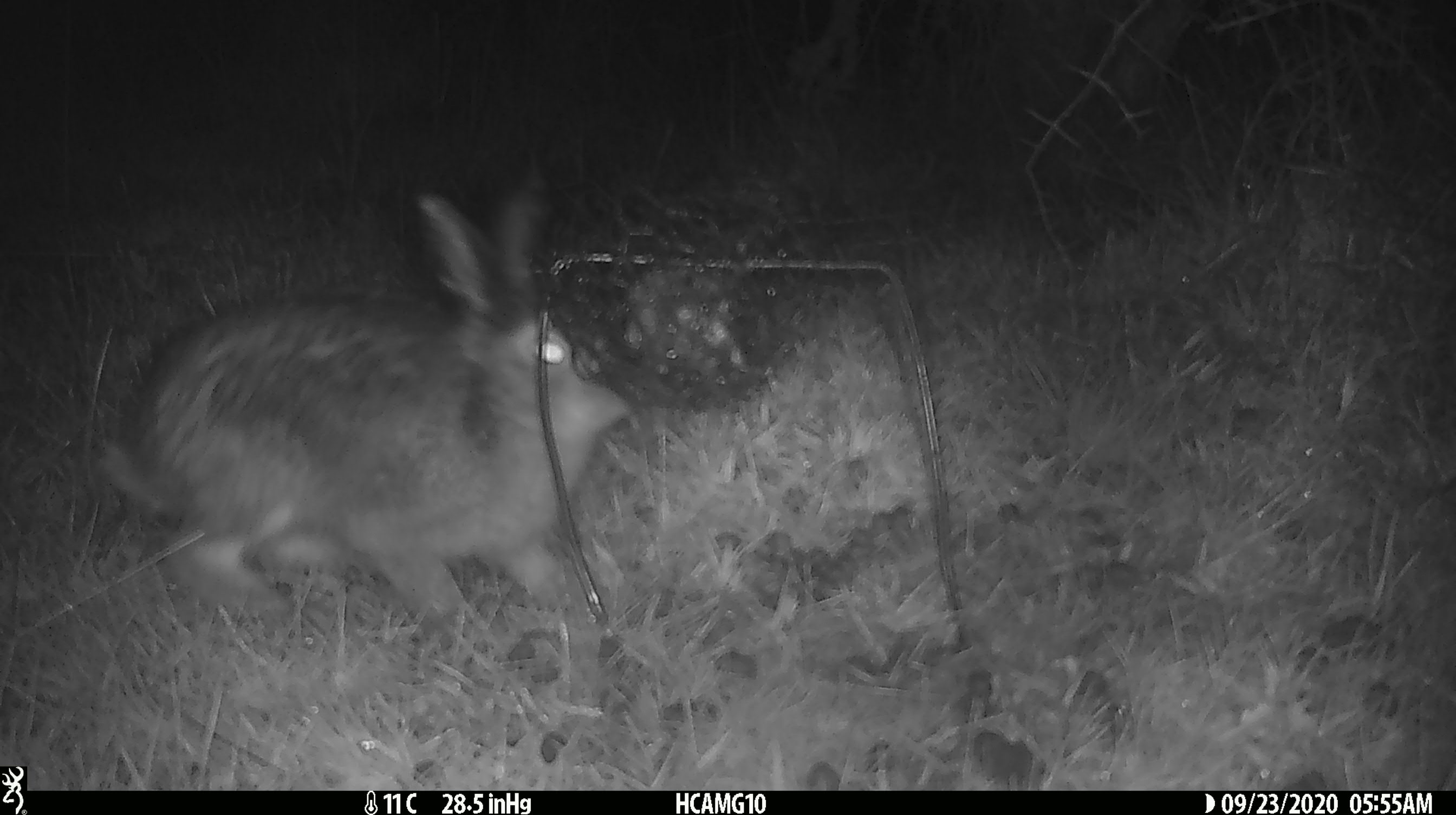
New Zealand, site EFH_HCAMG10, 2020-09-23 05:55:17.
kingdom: Animalia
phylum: Chordata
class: Mammalia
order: Lagomorpha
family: Leporidae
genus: Oryctolagus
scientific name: Oryctolagus cuniculus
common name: european rabbit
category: rabbit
Rabbit (european rabbit) (Oryctolagus cuniculus).